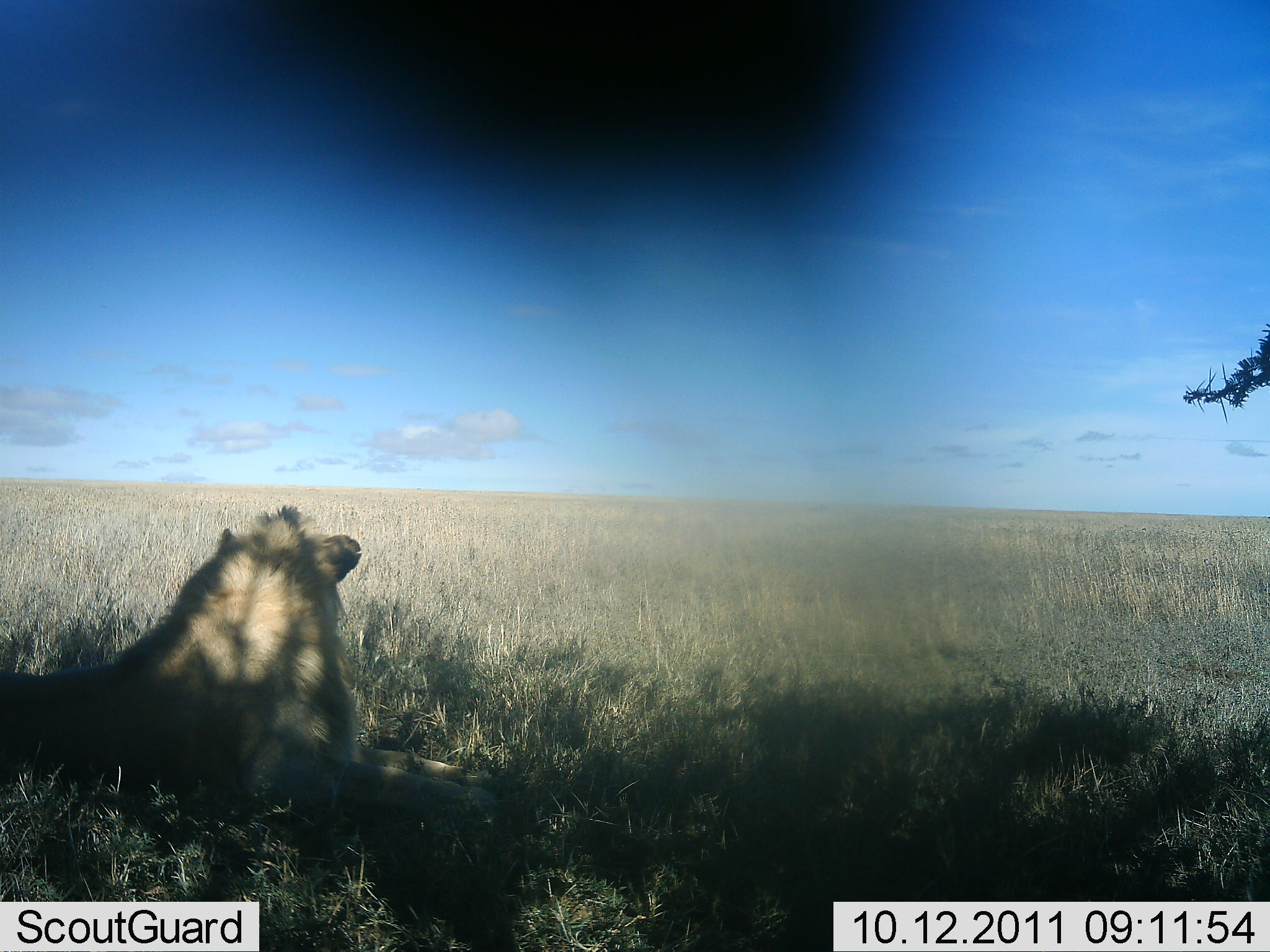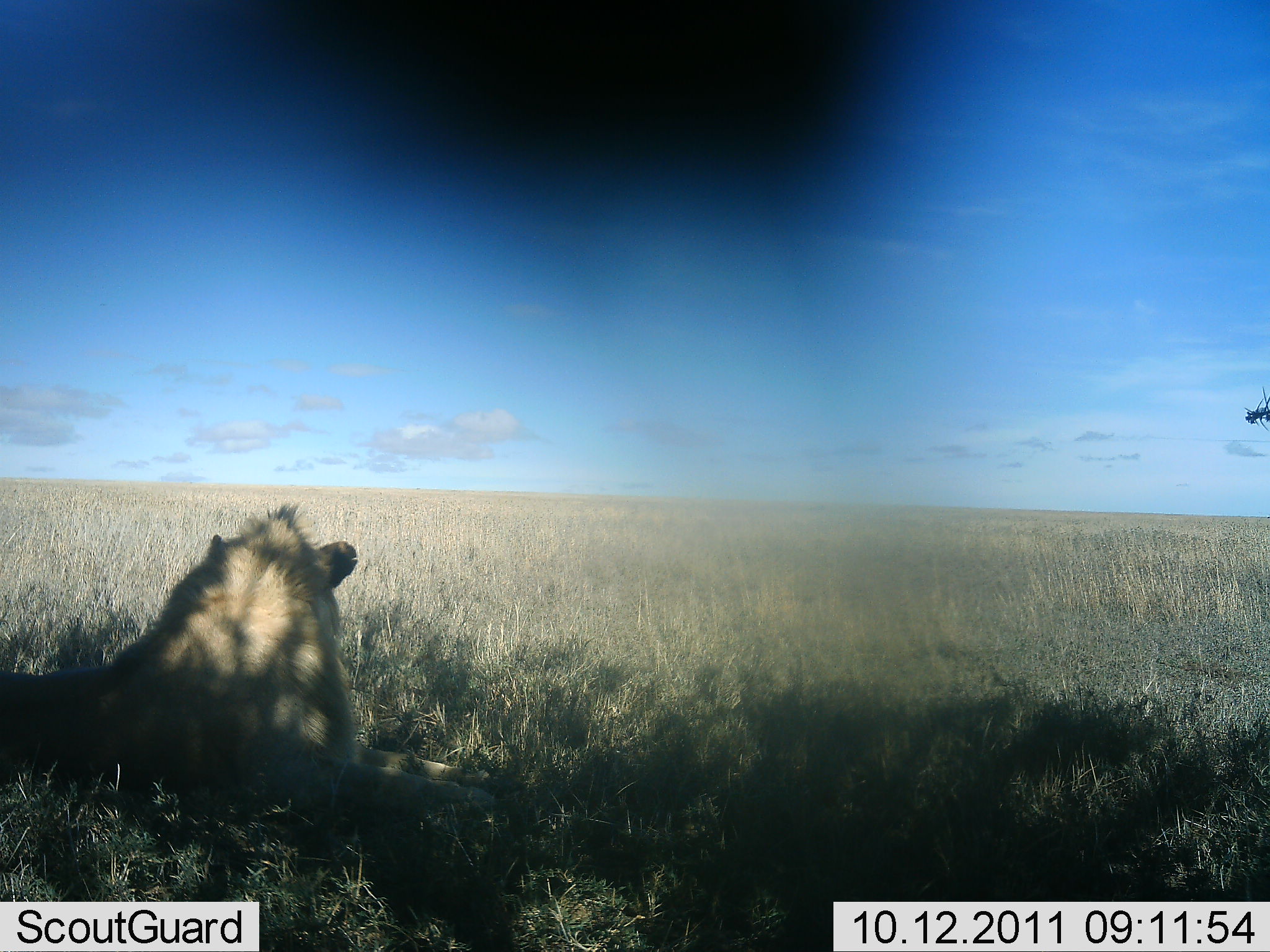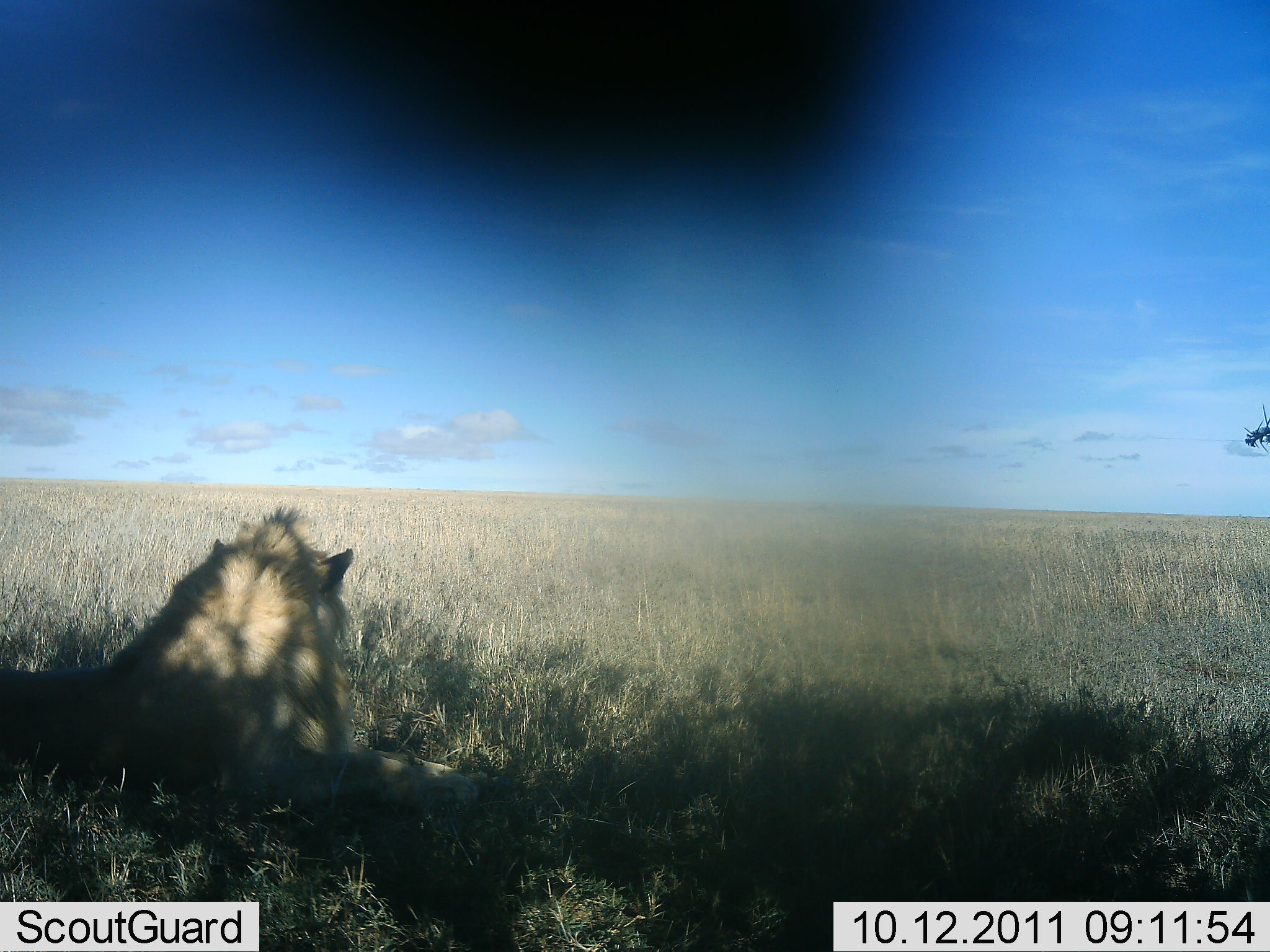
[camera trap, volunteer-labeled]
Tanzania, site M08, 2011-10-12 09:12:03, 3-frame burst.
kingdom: Animalia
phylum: Chordata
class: Mammalia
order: Carnivora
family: Felidae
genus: Panthera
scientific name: Panthera leo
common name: lion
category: lionmale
Lionmale (lion) (Panthera leo), count 1. Behavior (volunteer vote fractions): standing 0%, resting 100%, moving 0%, interacting 0%. Young present (vote fraction): 0%. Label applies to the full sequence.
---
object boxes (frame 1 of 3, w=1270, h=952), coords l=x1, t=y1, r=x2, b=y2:
animal: l=0, t=505, r=497, b=822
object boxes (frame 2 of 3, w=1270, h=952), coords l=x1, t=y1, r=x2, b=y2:
animal: l=0, t=506, r=497, b=813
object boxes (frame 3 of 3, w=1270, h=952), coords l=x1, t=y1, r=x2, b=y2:
animal: l=0, t=506, r=497, b=808